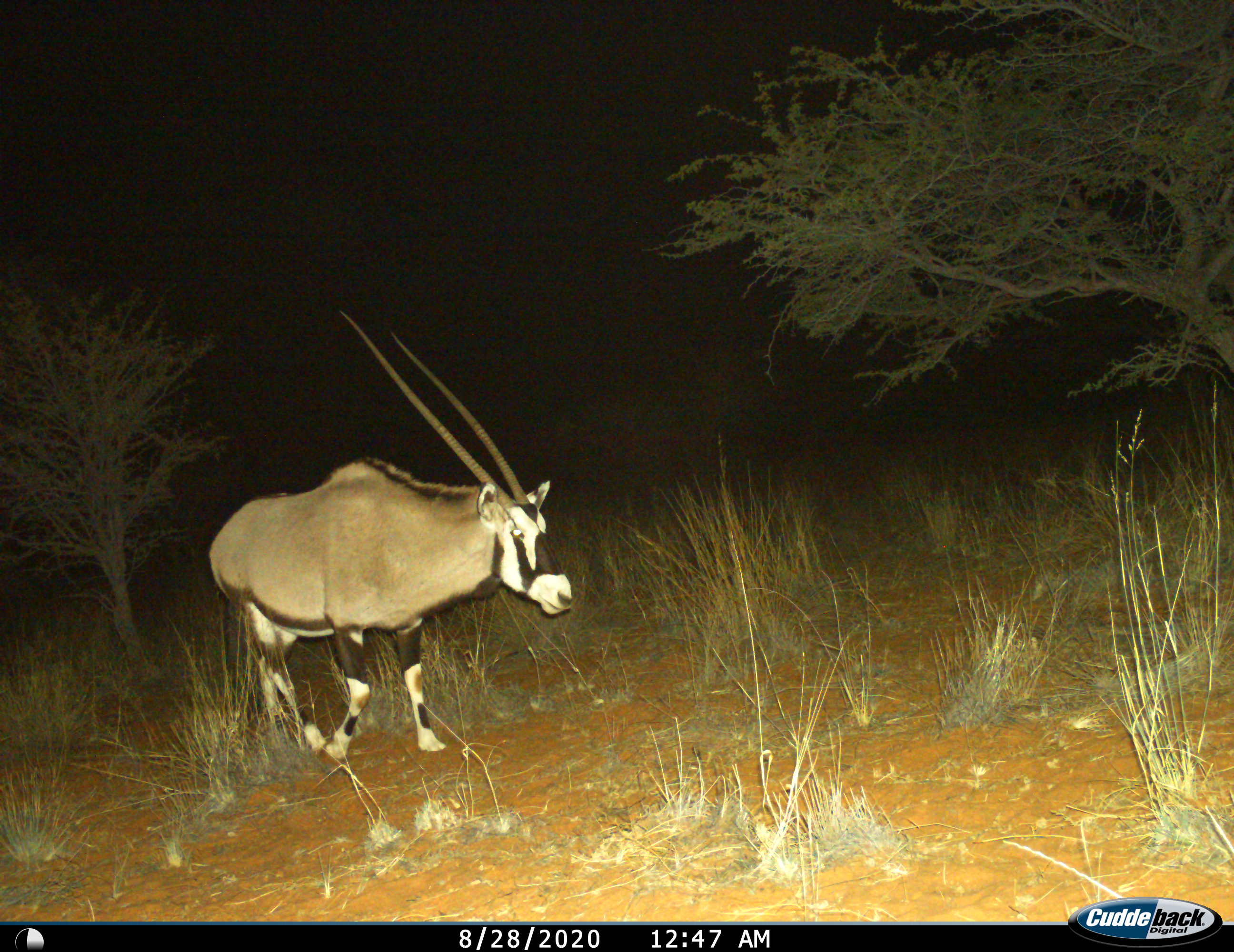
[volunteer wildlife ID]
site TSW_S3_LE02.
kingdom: Animalia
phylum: Chordata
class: Mammalia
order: Artiodactyla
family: Bovidae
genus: Oryx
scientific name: Oryx gazella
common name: gemsbok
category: oryx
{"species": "oryx (gemsbok) (Oryx gazella)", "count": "1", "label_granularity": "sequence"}